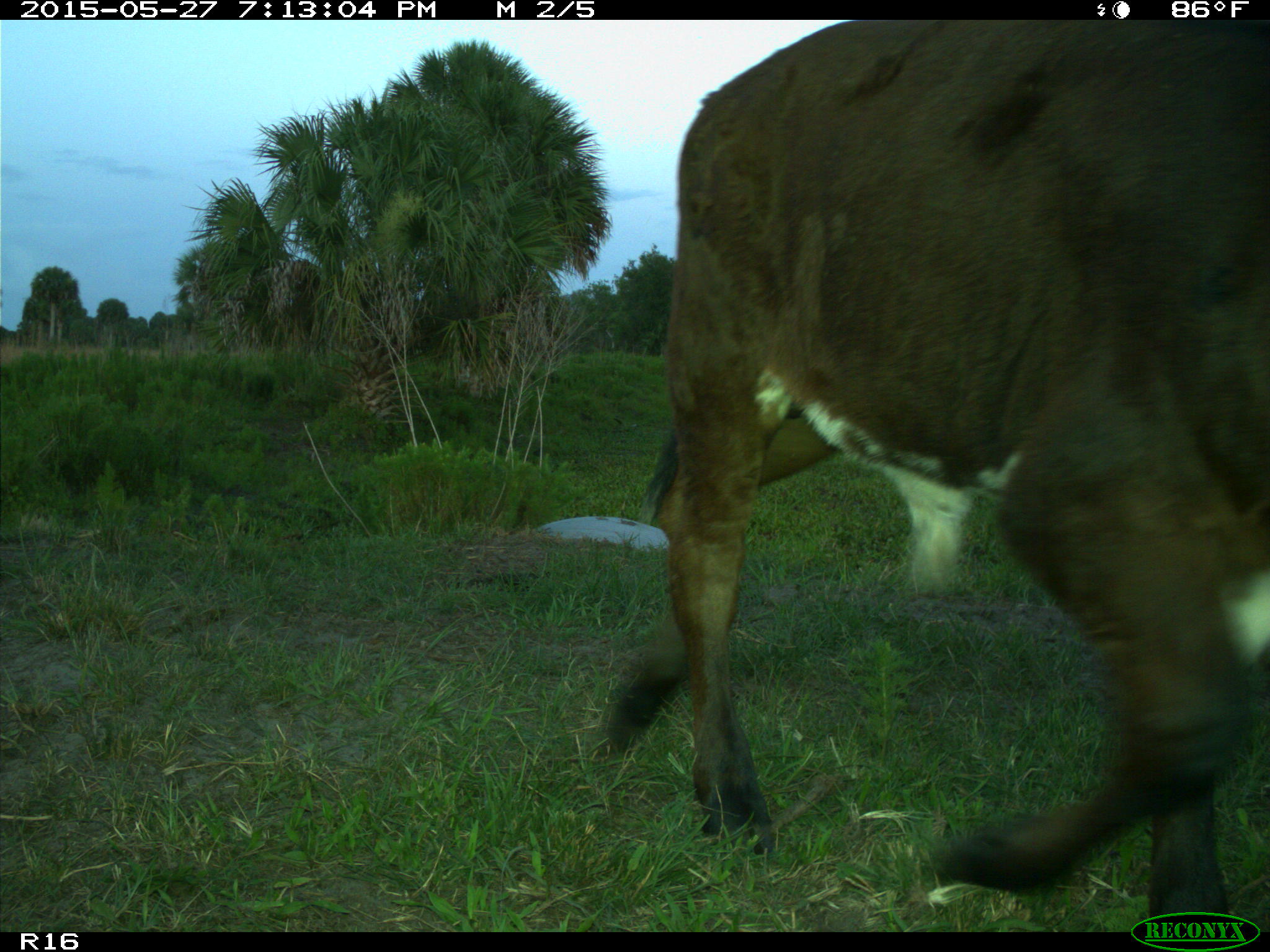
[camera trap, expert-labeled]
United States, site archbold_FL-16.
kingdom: Animalia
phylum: Chordata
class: Mammalia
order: Artiodactyla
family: Bovidae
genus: Bos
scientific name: Bos taurus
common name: domestic cow